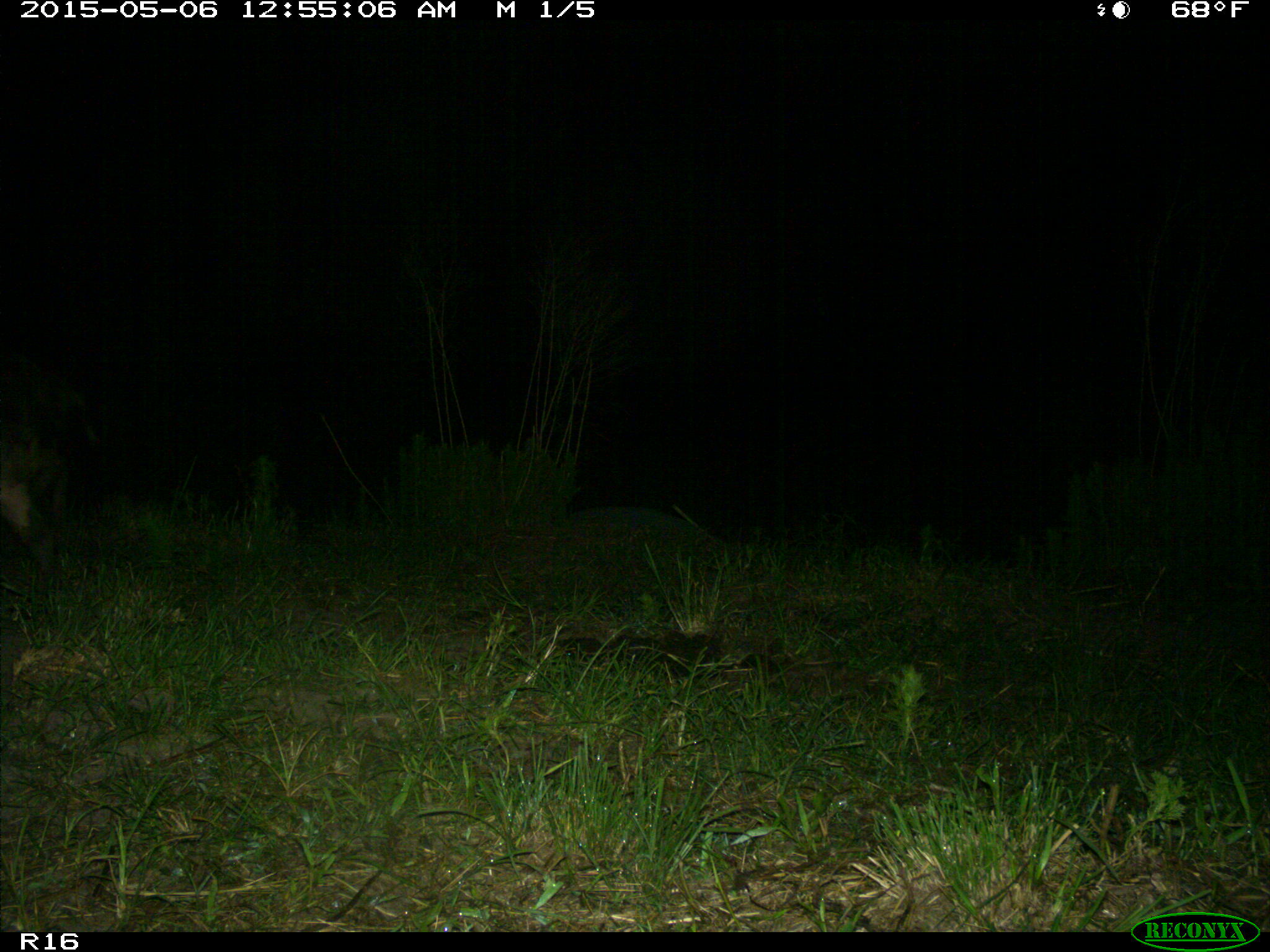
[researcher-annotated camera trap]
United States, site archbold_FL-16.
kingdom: Animalia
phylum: Chordata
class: Mammalia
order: Artiodactyla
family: Suidae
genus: Sus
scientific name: Sus scrofa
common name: wild boar